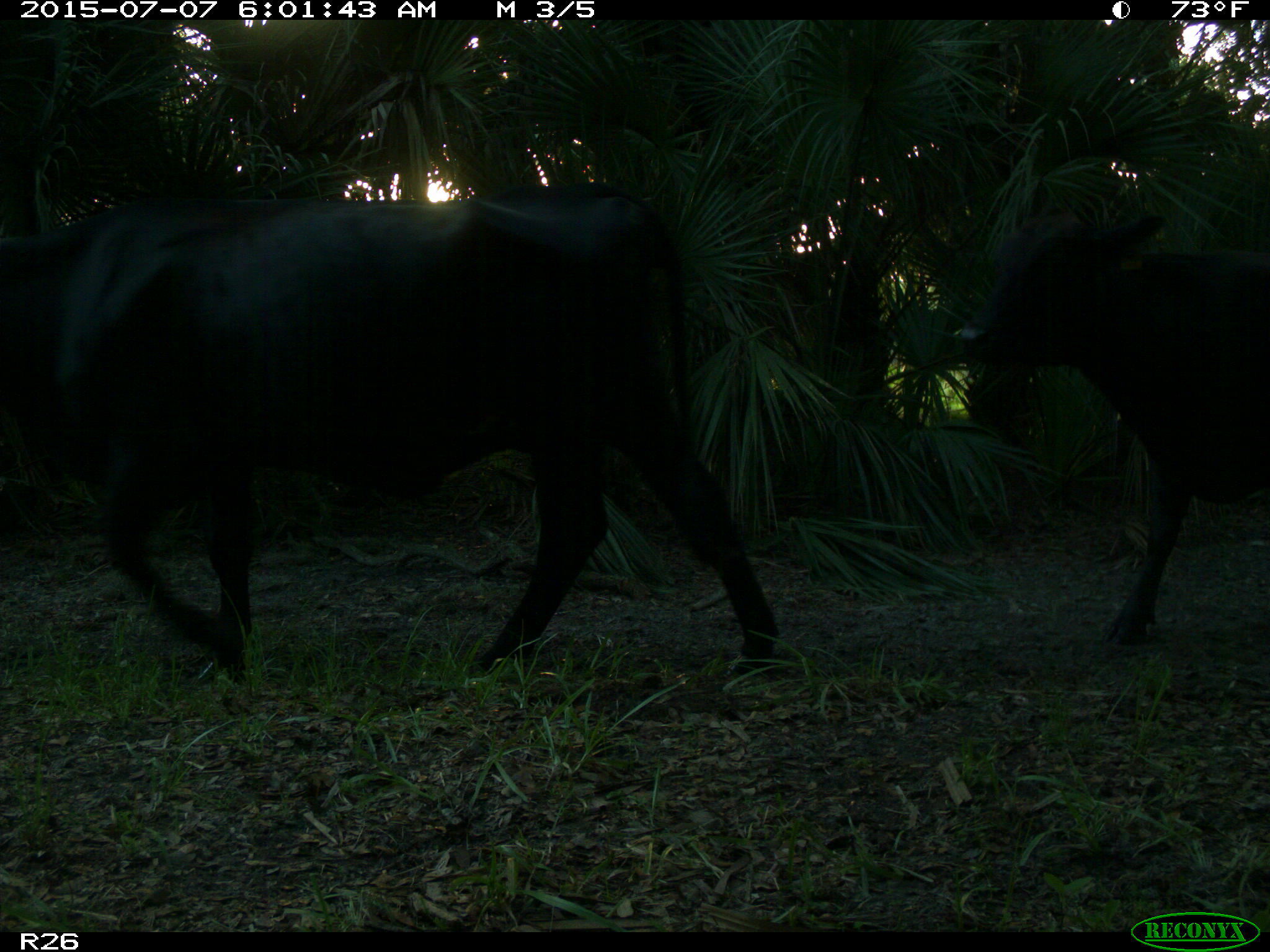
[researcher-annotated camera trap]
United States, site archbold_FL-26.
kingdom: Animalia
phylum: Chordata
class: Mammalia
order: Artiodactyla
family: Bovidae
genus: Bos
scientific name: Bos taurus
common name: domestic cow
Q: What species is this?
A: Bos taurus (domestic cow).